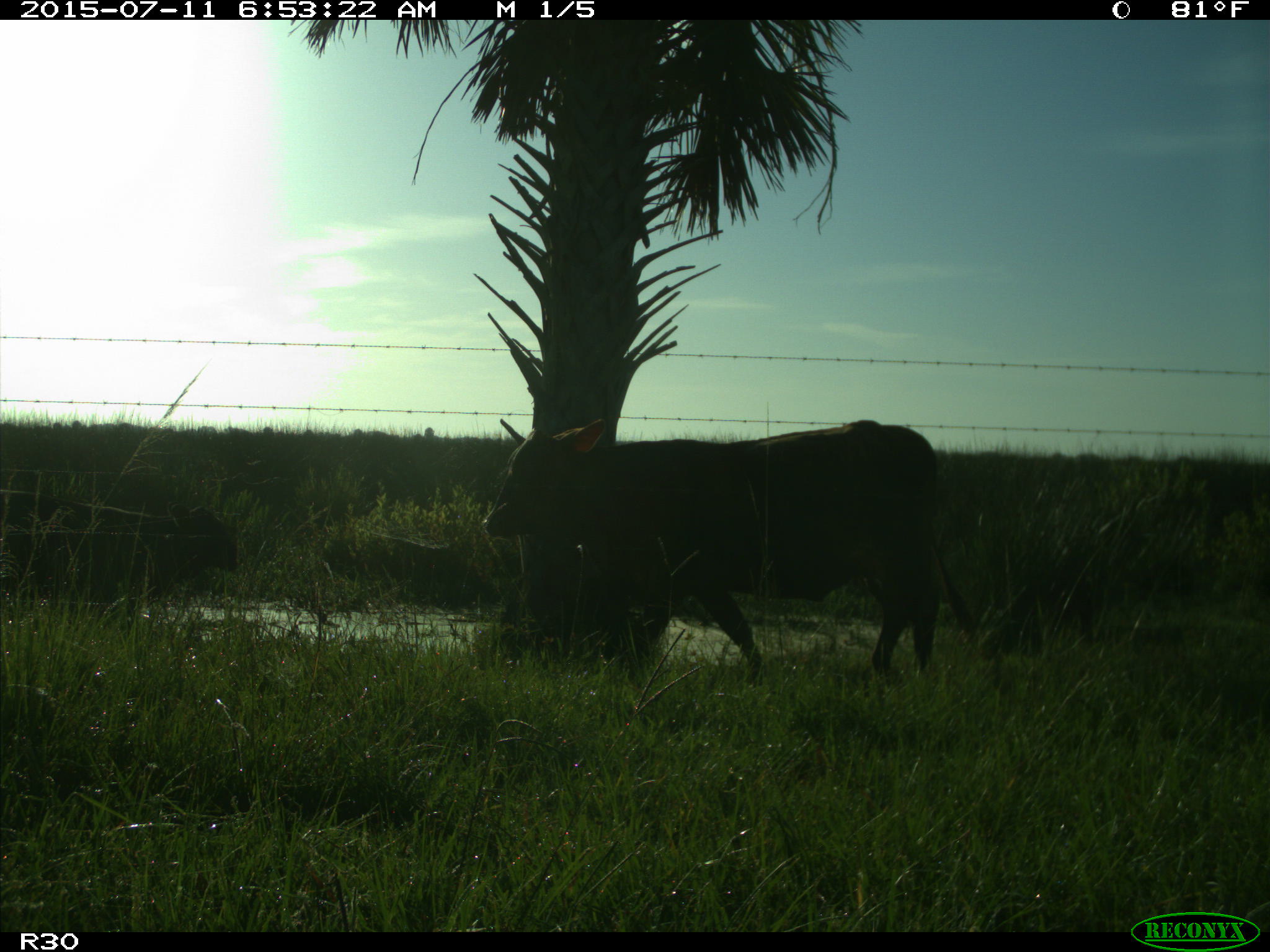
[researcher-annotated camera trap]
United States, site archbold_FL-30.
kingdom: Animalia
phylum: Chordata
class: Mammalia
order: Artiodactyla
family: Bovidae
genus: Bos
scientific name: Bos taurus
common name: domestic cow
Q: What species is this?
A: Bos taurus (domestic cow).